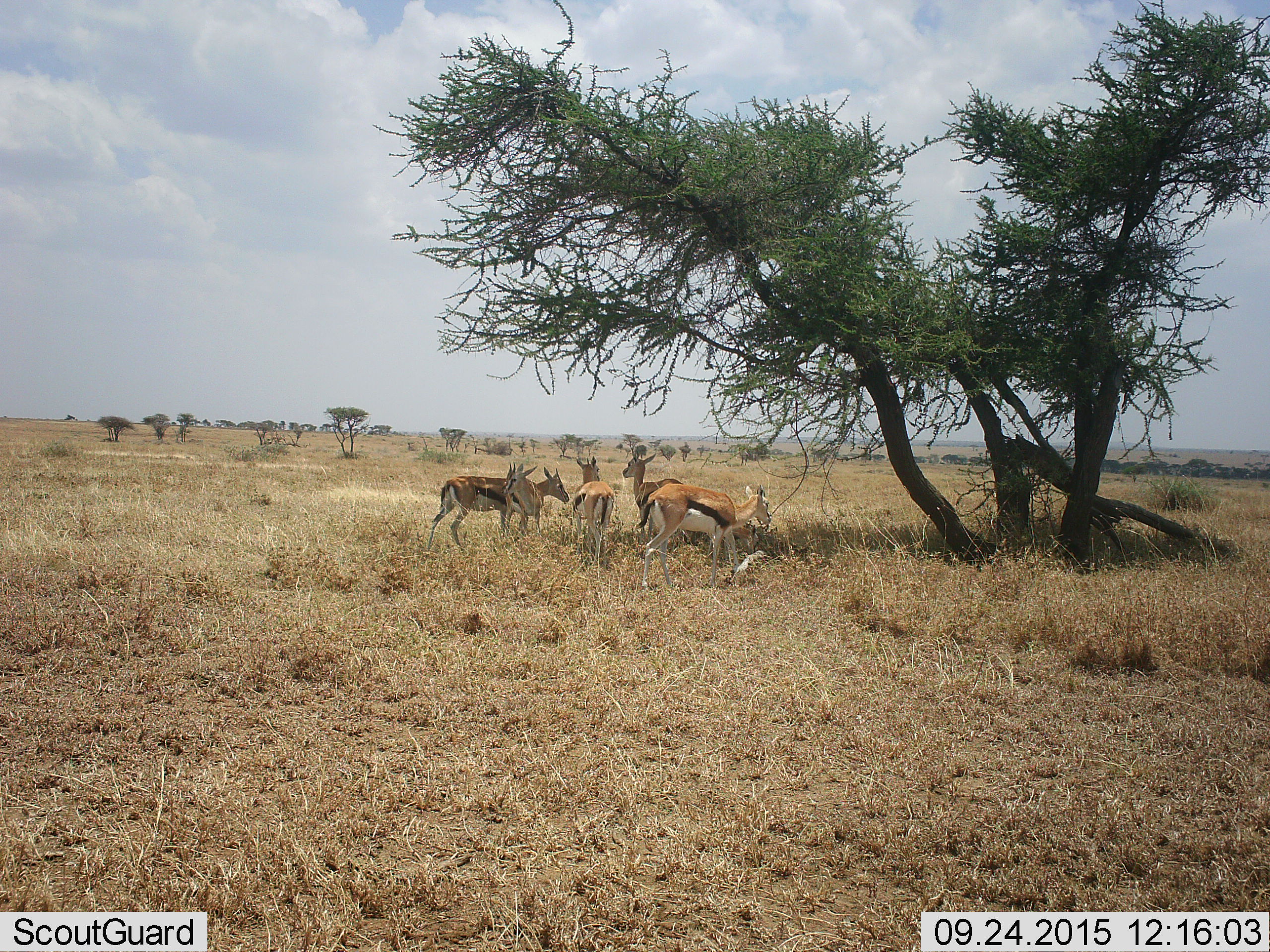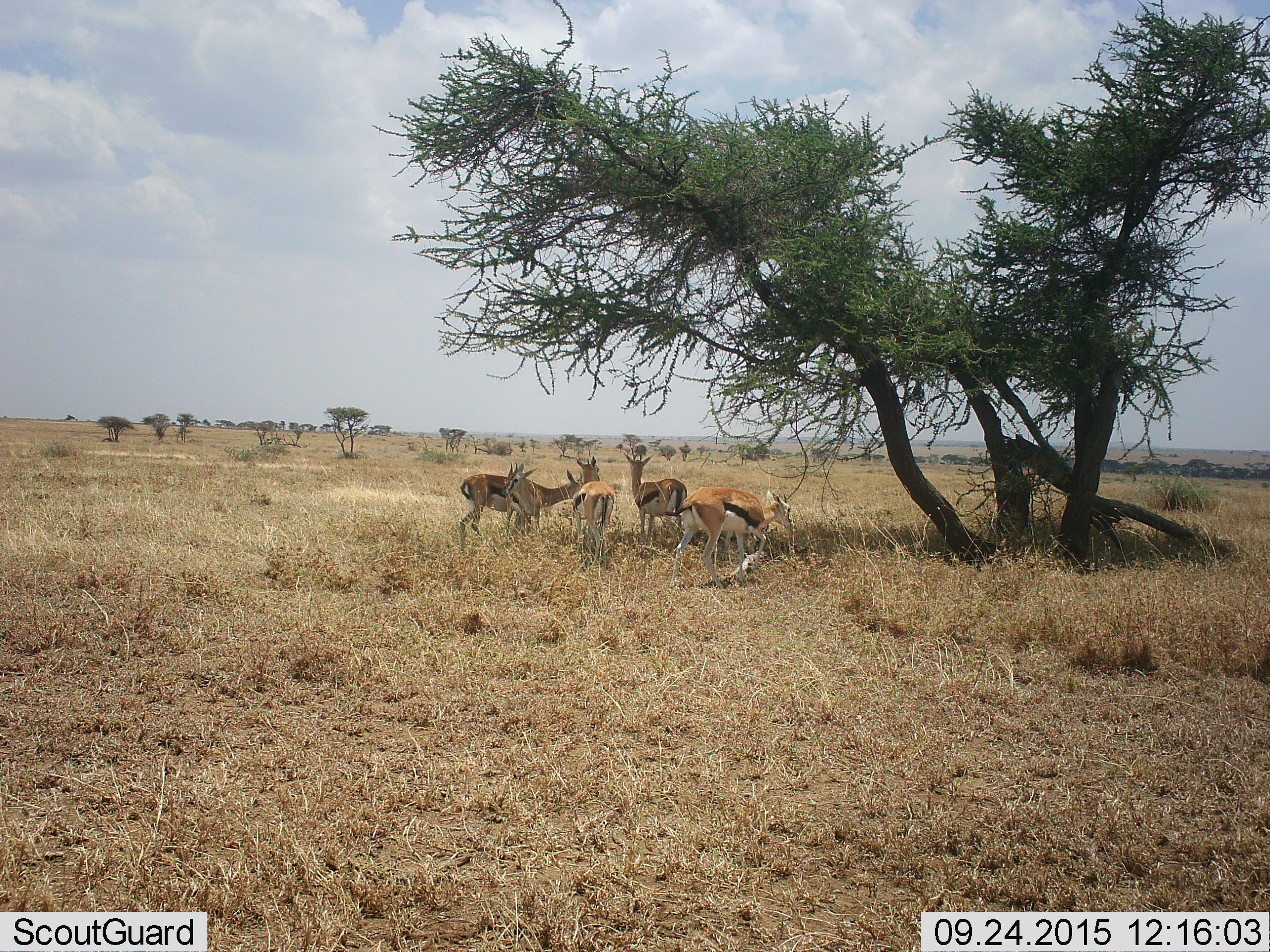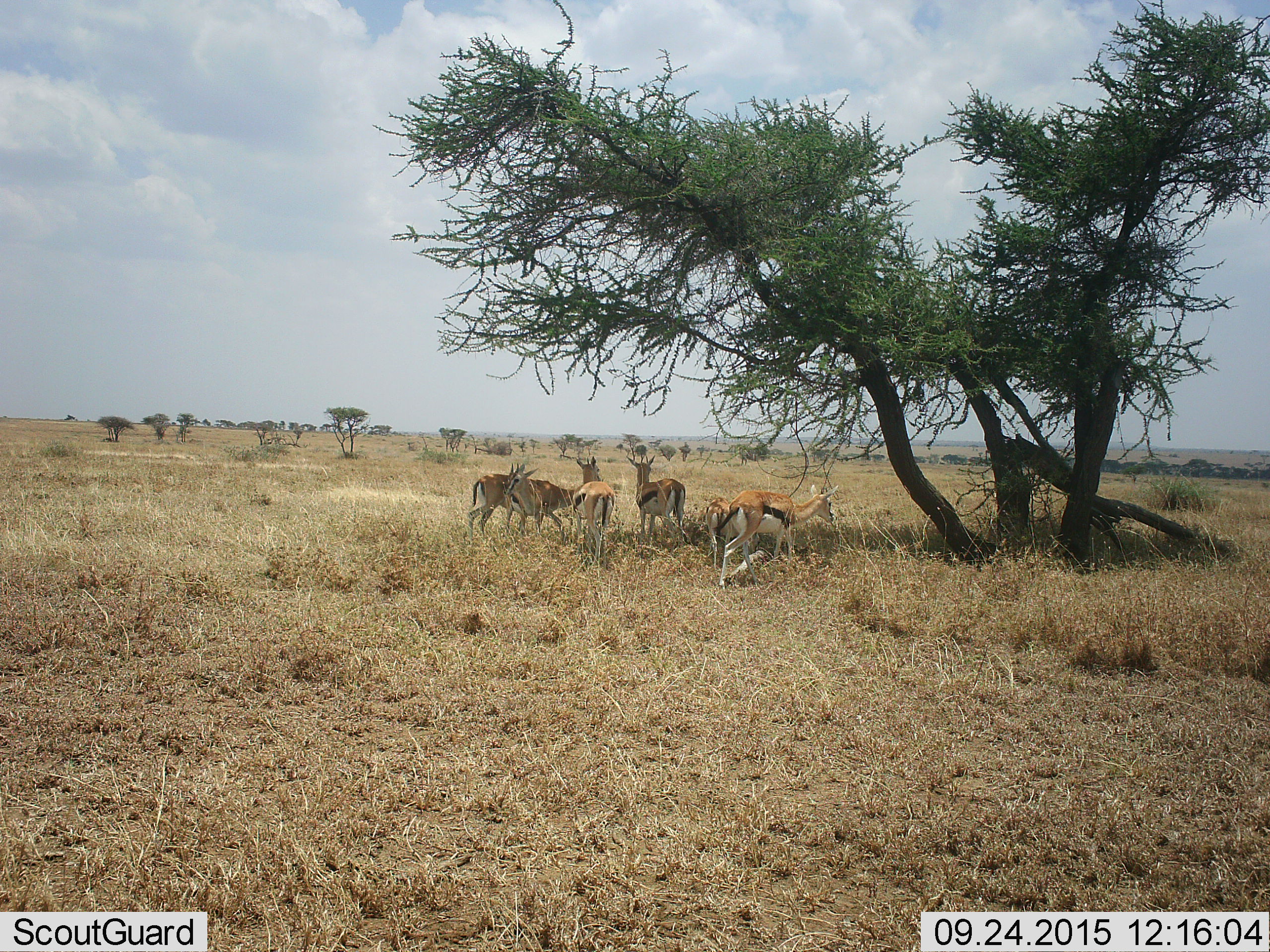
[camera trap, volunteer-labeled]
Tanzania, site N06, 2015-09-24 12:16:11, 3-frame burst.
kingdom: Animalia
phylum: Chordata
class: Mammalia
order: Artiodactyla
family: Bovidae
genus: Eudorcas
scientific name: Eudorcas thomsonii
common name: thomson's gazelle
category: gazellethomsons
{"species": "gazellethomsons (thomson's gazelle) (Eudorcas thomsonii)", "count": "5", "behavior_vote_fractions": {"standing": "89%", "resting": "0%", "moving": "33%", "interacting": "11%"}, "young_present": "11%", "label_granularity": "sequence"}